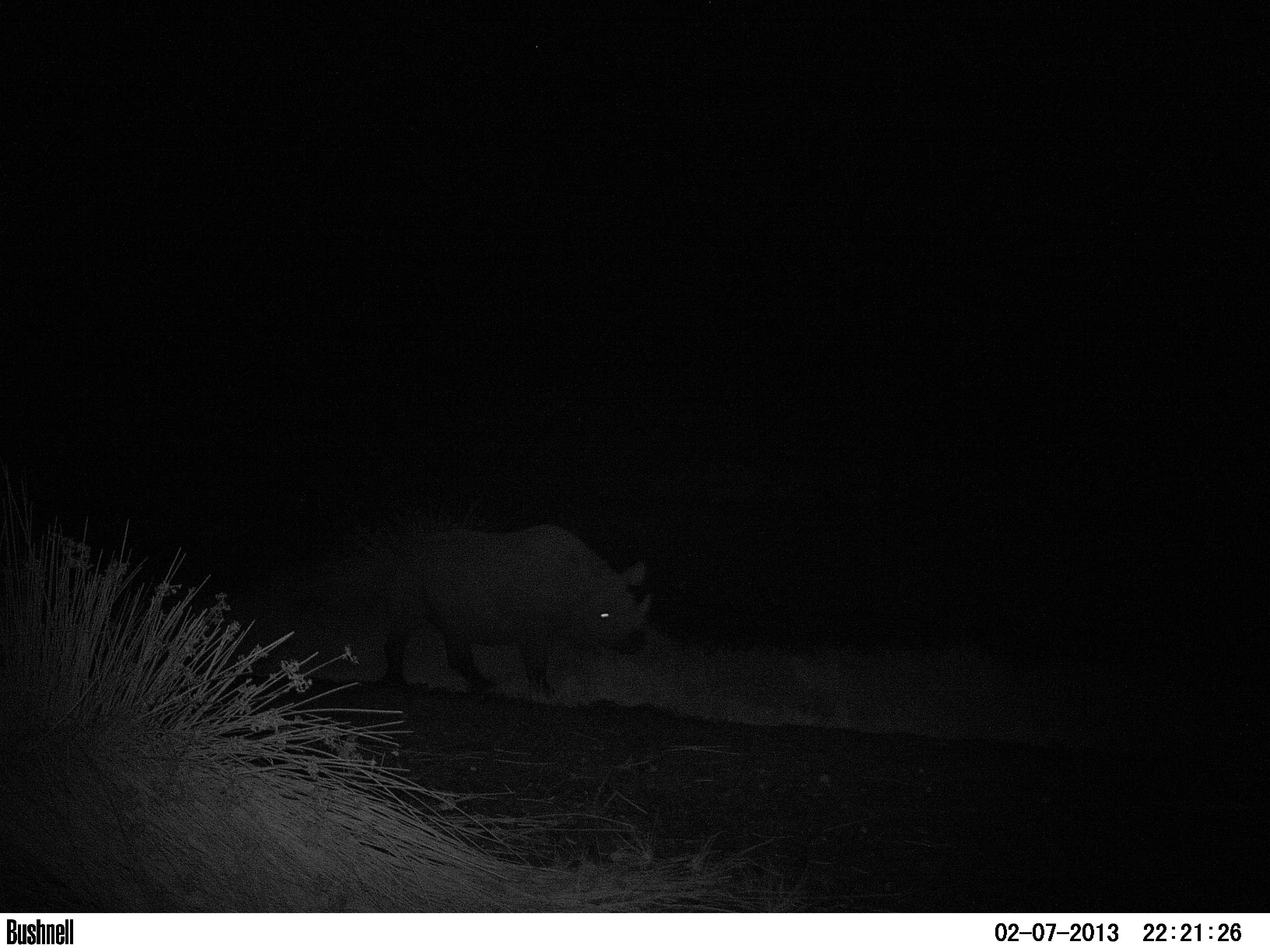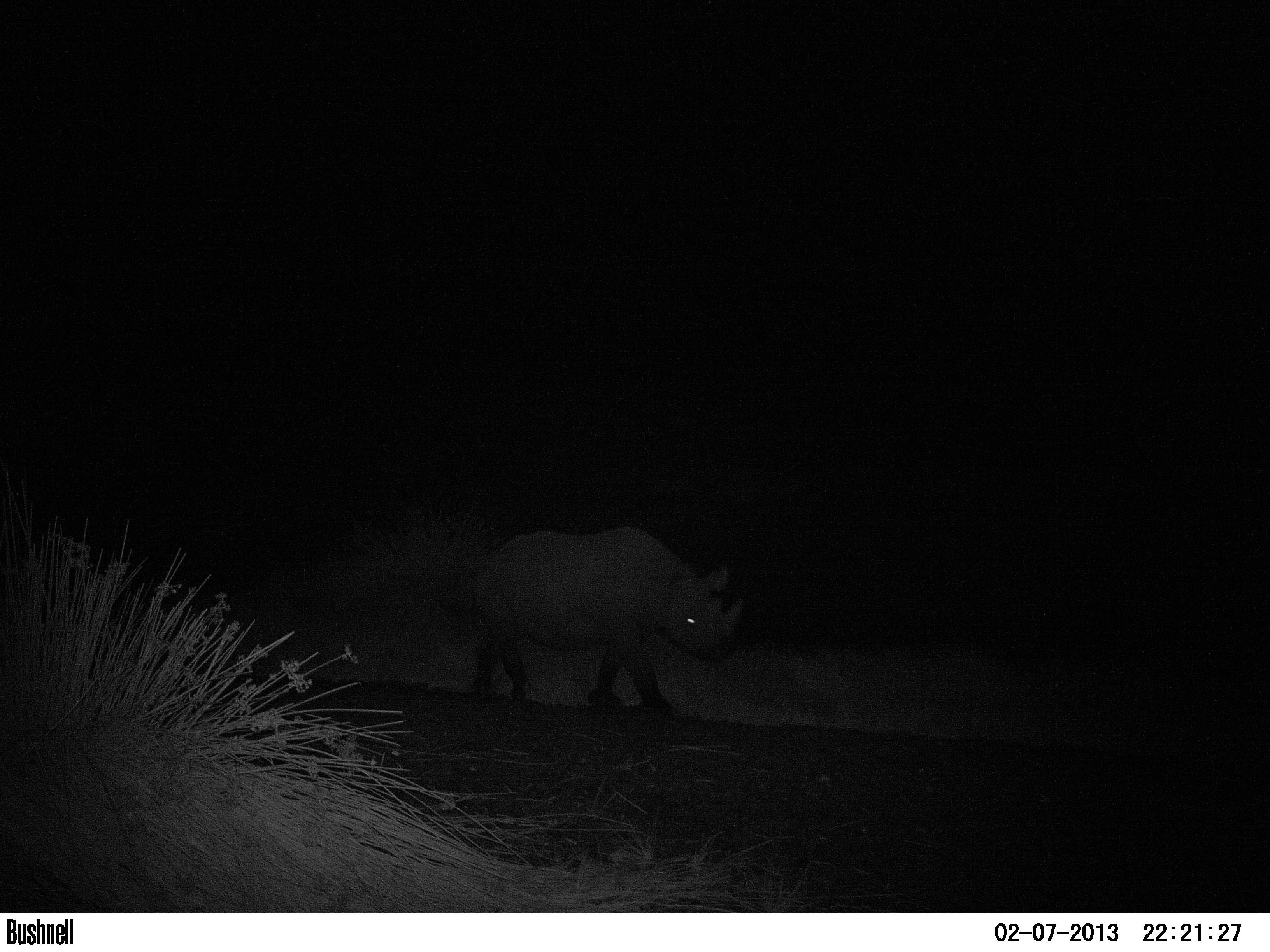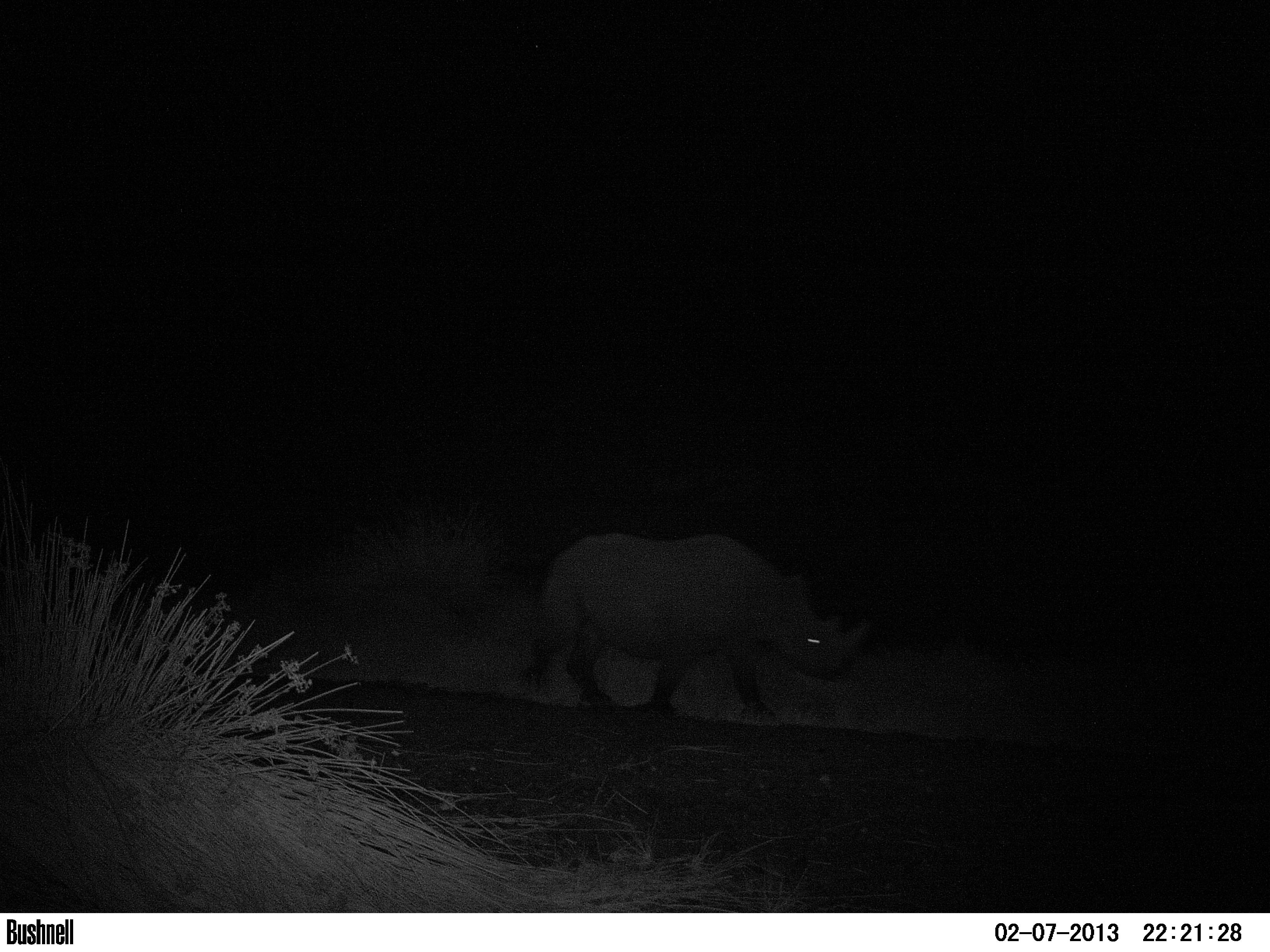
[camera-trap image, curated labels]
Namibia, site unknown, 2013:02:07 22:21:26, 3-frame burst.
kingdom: Animalia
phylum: Chordata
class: Mammalia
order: Perissodactyla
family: Rhinocerotidae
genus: Diceros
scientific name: Diceros bicornis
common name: black rhinoceros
Diceros bicornis (black rhinoceros).